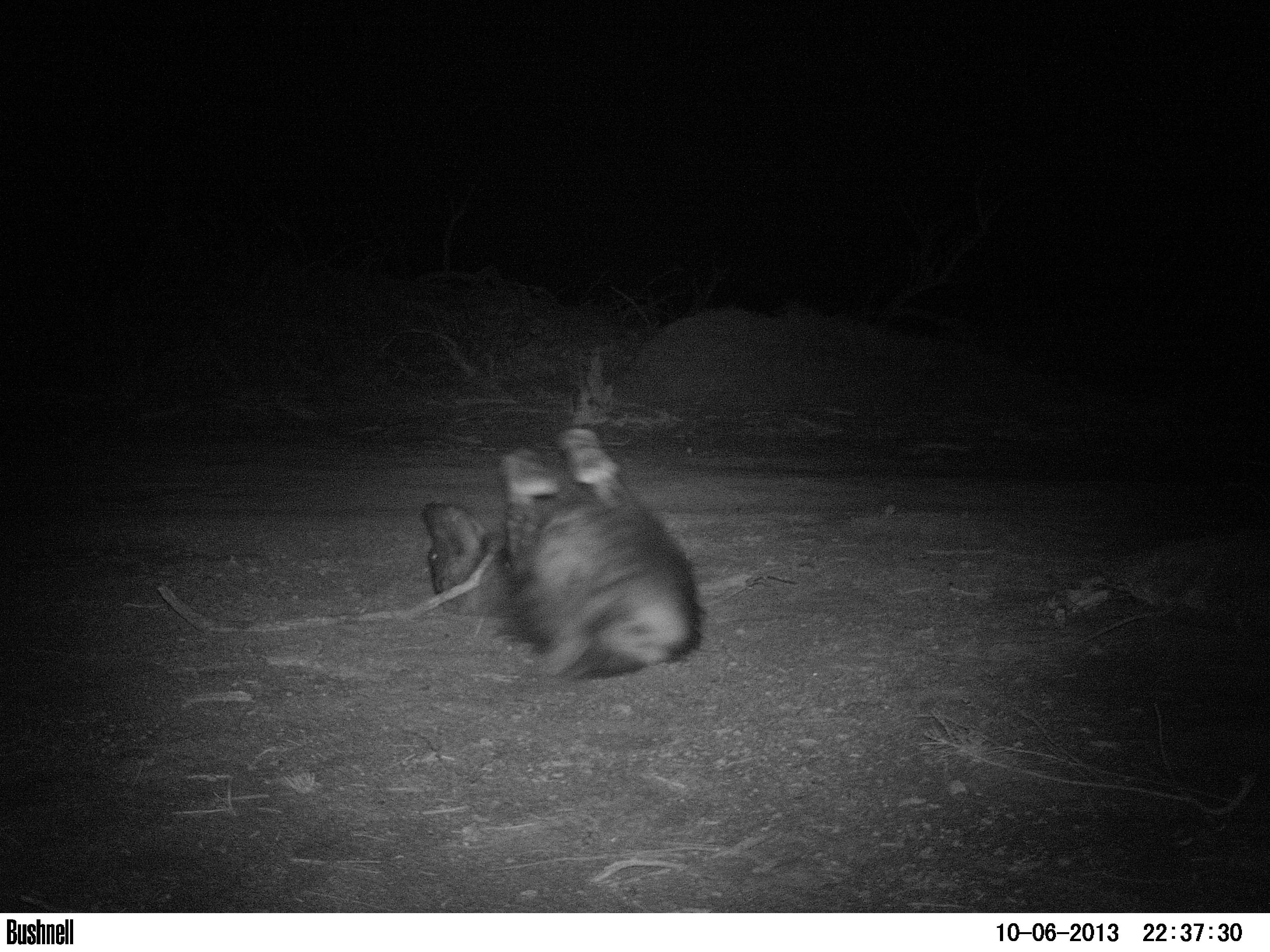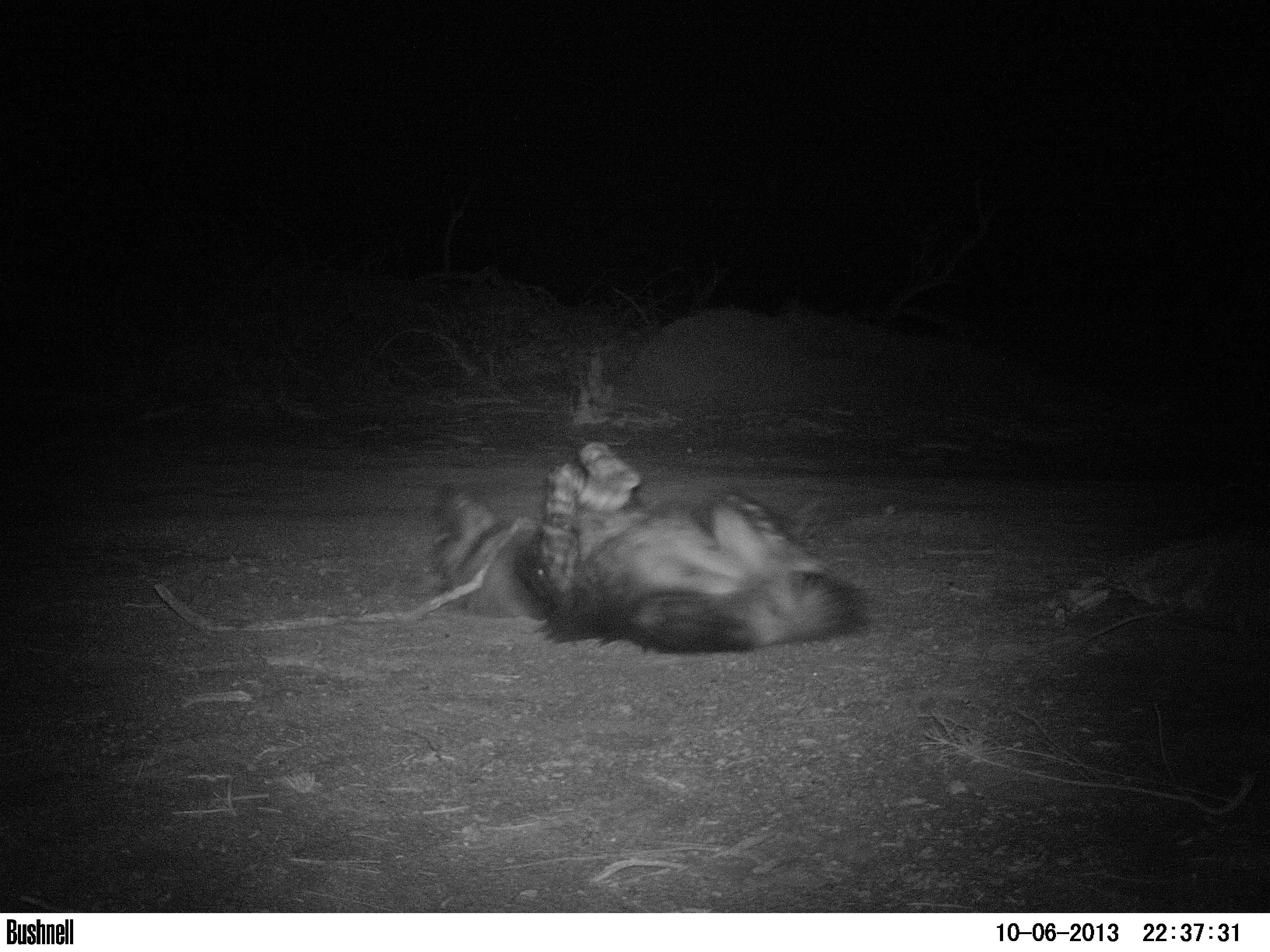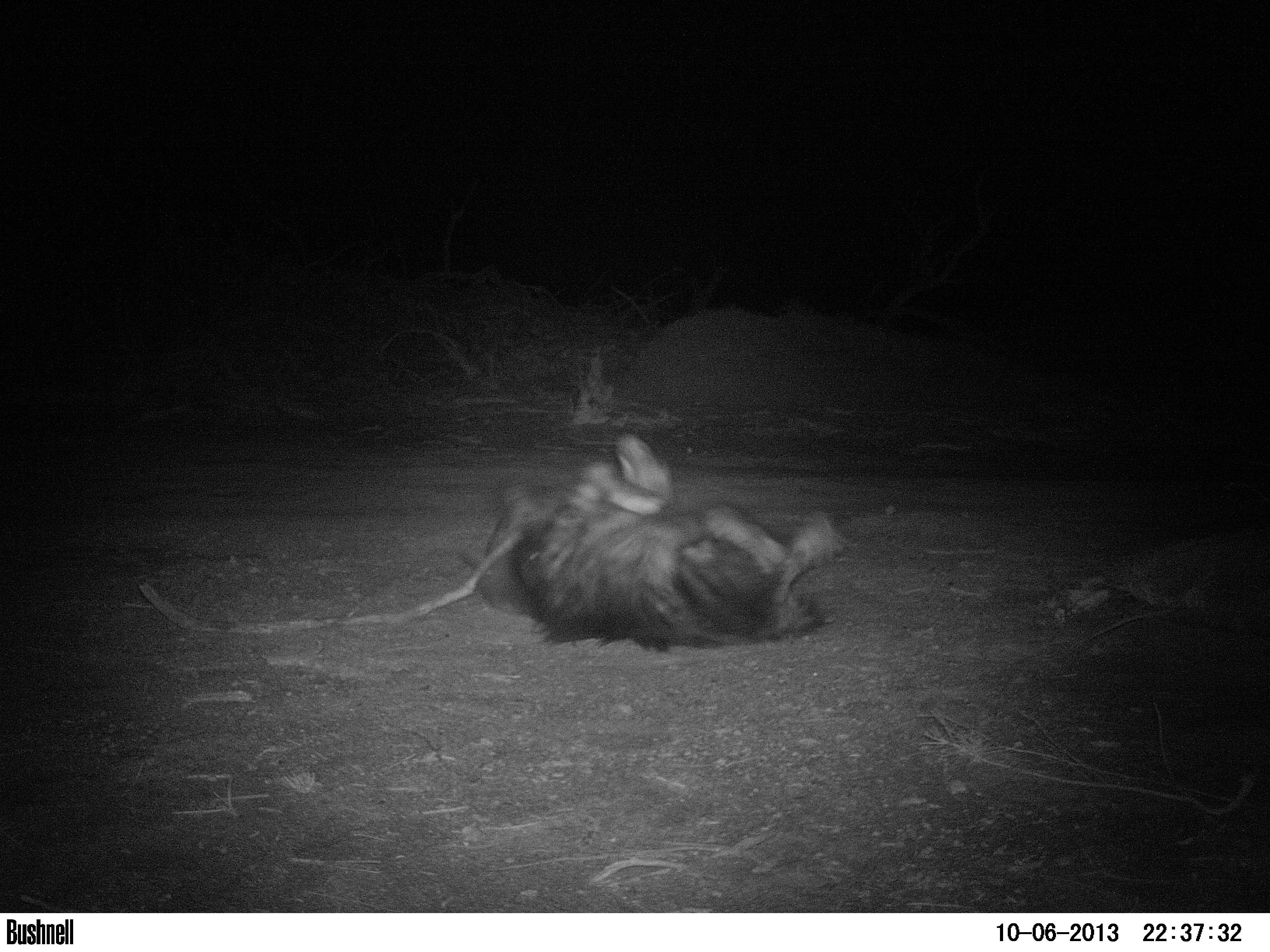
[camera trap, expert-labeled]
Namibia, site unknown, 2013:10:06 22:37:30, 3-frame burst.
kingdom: Animalia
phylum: Chordata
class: Mammalia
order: Carnivora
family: Hyaenidae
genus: Parahyaena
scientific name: Parahyaena brunnea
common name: brown hyena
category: hyaena brunnea